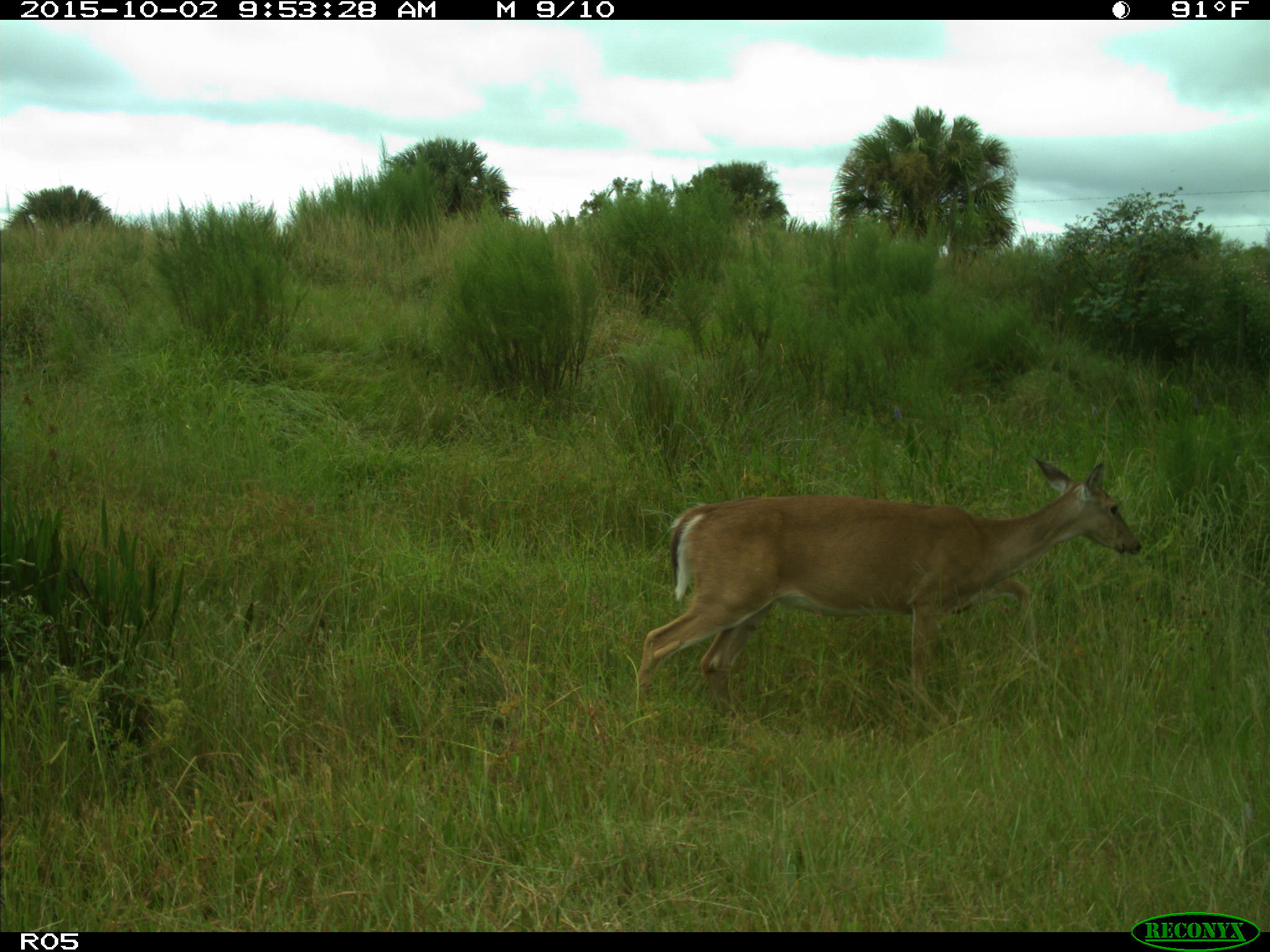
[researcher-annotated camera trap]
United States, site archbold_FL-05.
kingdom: Animalia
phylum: Chordata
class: Mammalia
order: Artiodactyla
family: Cervidae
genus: Odocoileus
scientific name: Odocoileus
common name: deer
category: unidentified deer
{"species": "unidentified deer (deer) (Odocoileus)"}